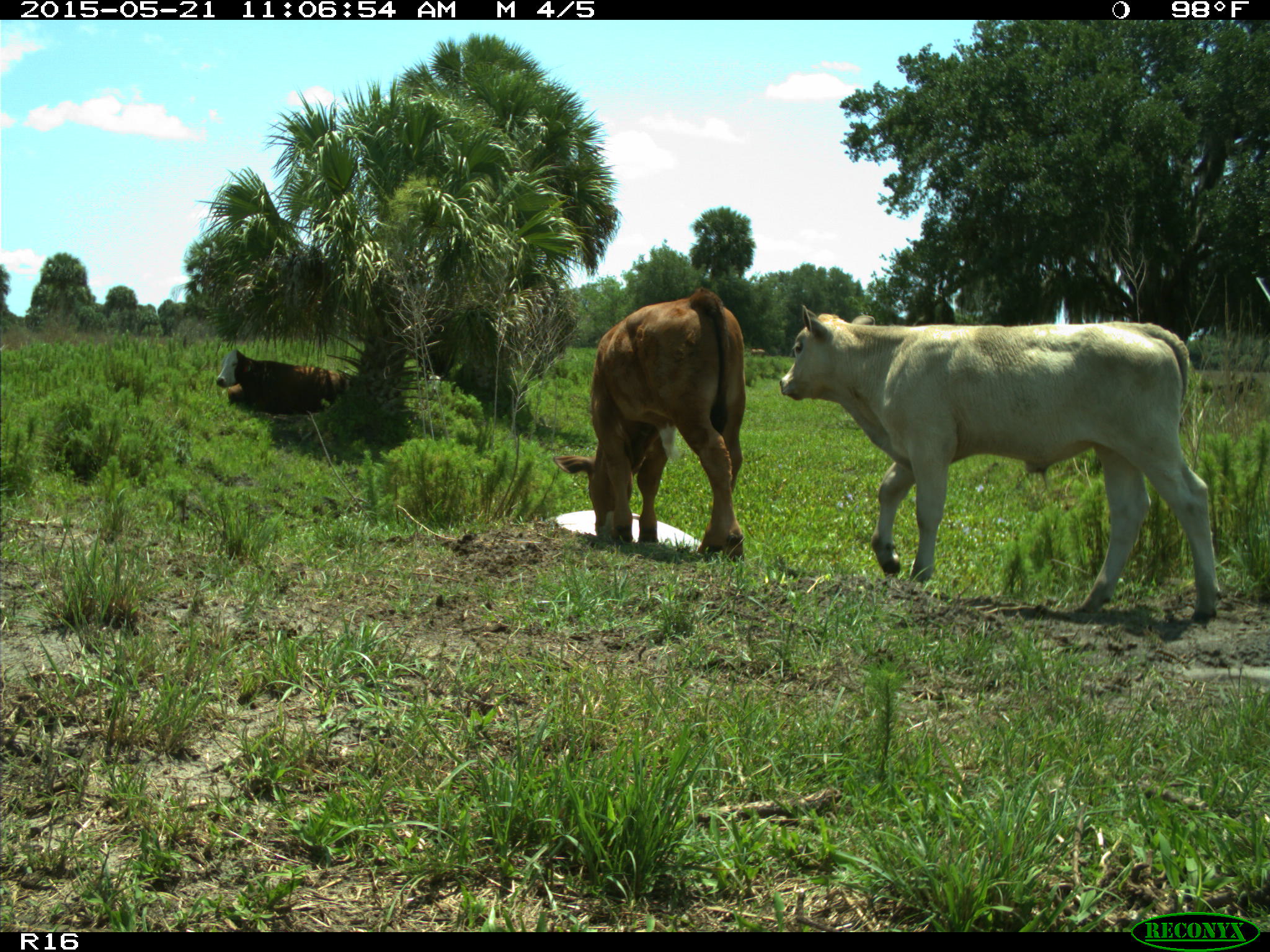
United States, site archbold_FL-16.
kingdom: Animalia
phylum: Chordata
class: Mammalia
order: Artiodactyla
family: Bovidae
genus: Bos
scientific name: Bos taurus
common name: domestic cow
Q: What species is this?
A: Bos taurus (domestic cow).